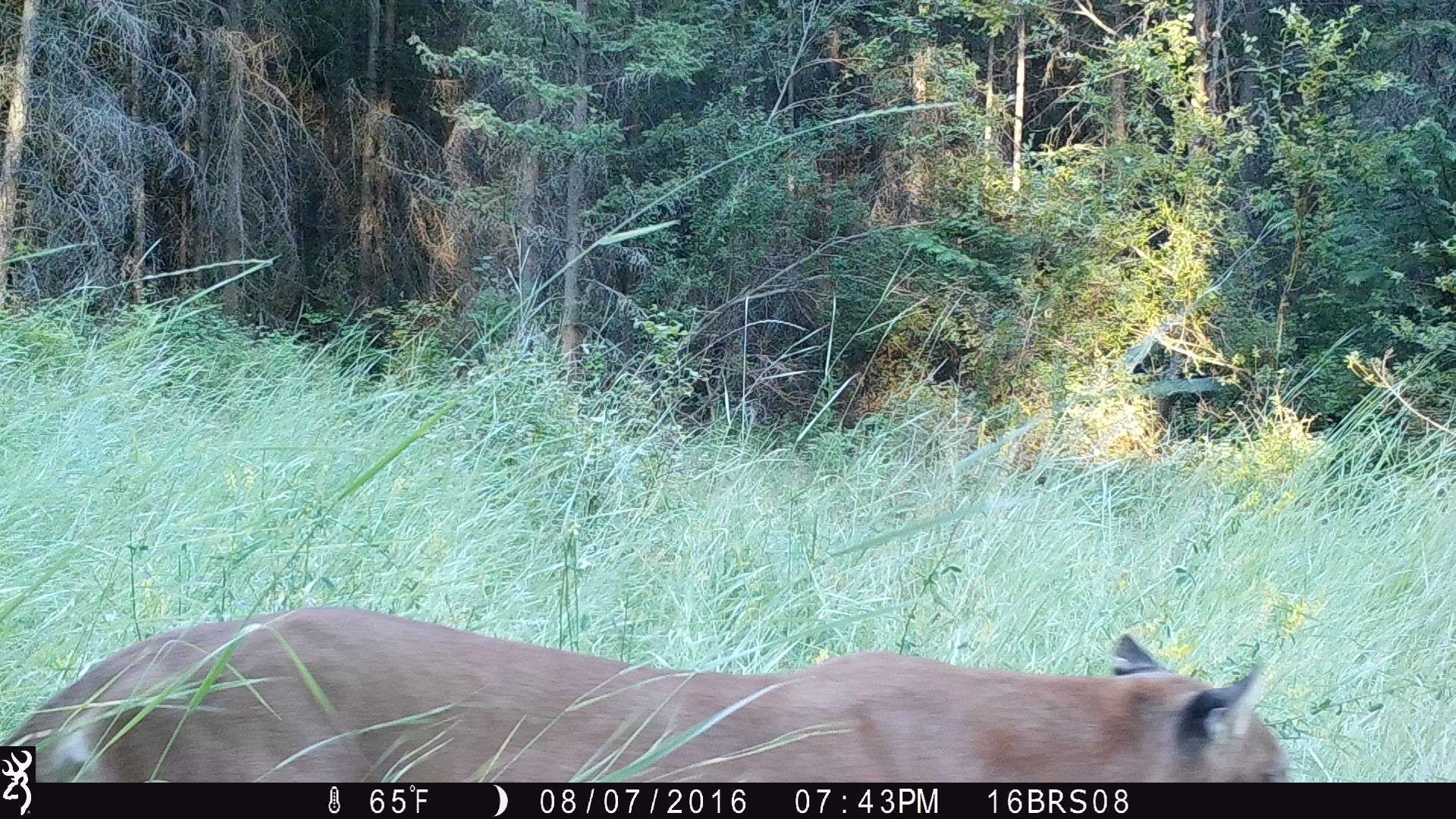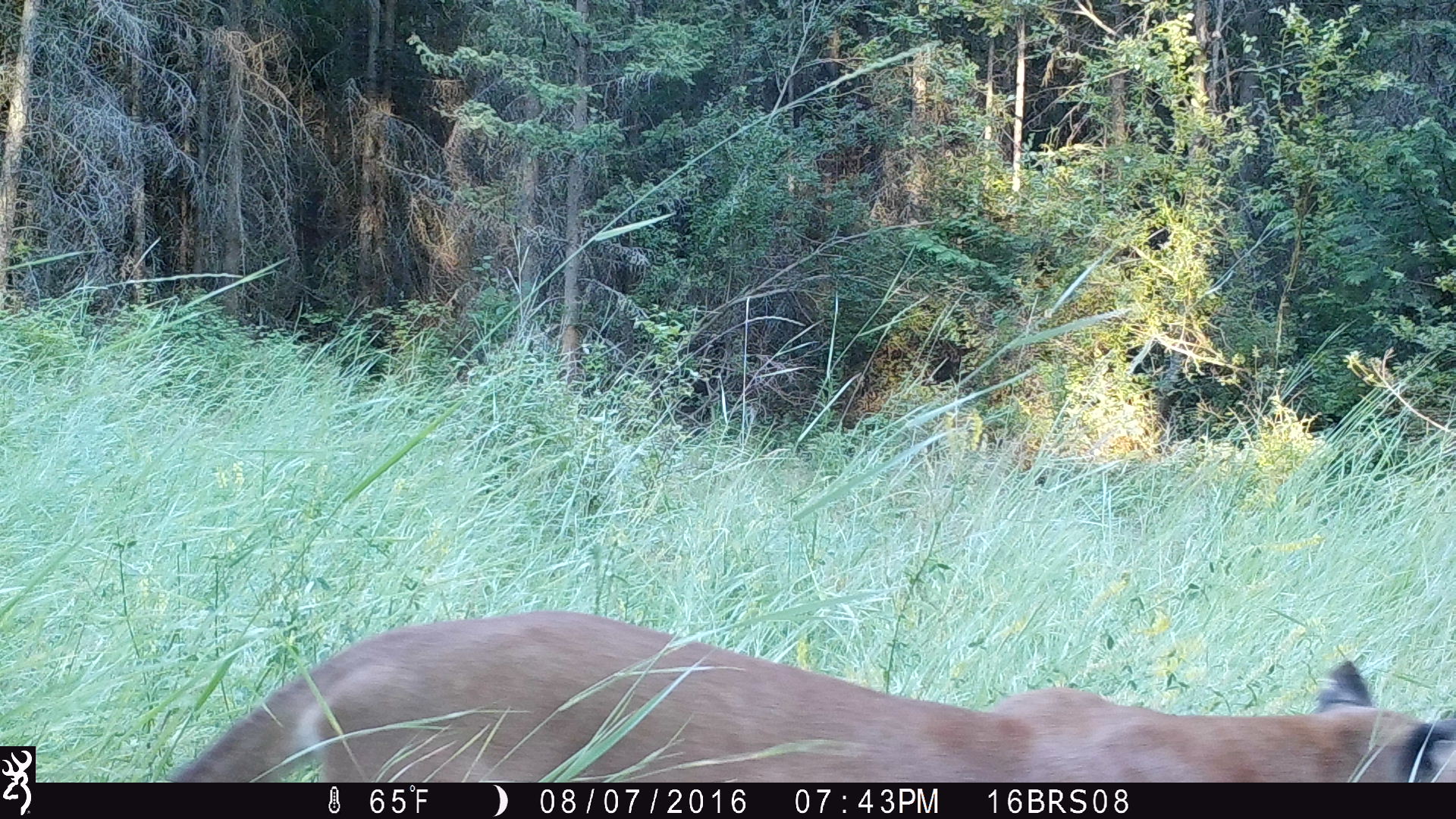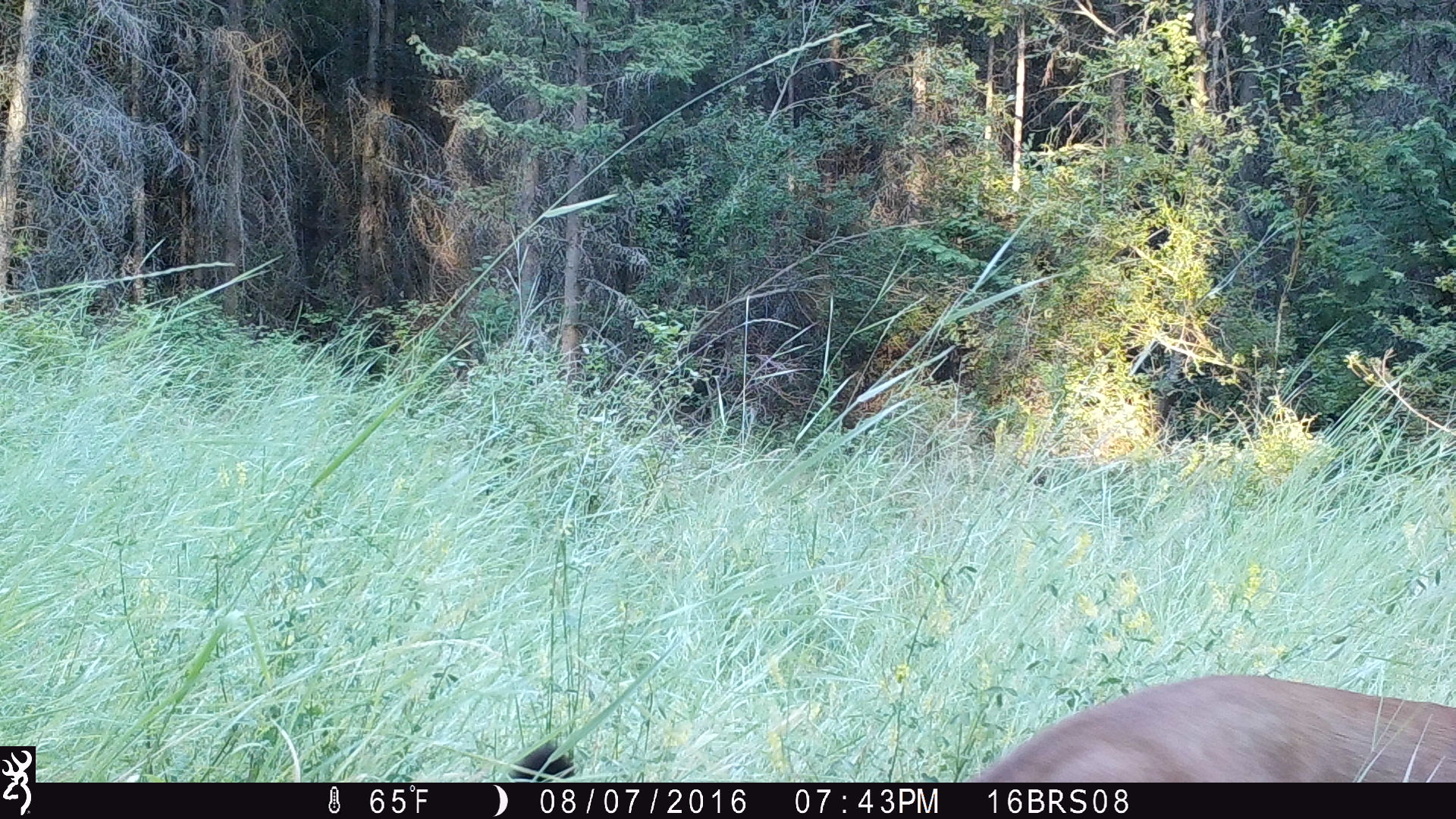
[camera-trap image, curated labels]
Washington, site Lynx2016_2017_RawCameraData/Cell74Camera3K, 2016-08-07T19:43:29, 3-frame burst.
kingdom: Animalia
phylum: Chordata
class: Mammalia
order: Carnivora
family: Felidae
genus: Puma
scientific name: Puma concolor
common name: mountain lion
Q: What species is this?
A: Puma concolor (mountain lion).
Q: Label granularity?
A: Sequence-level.